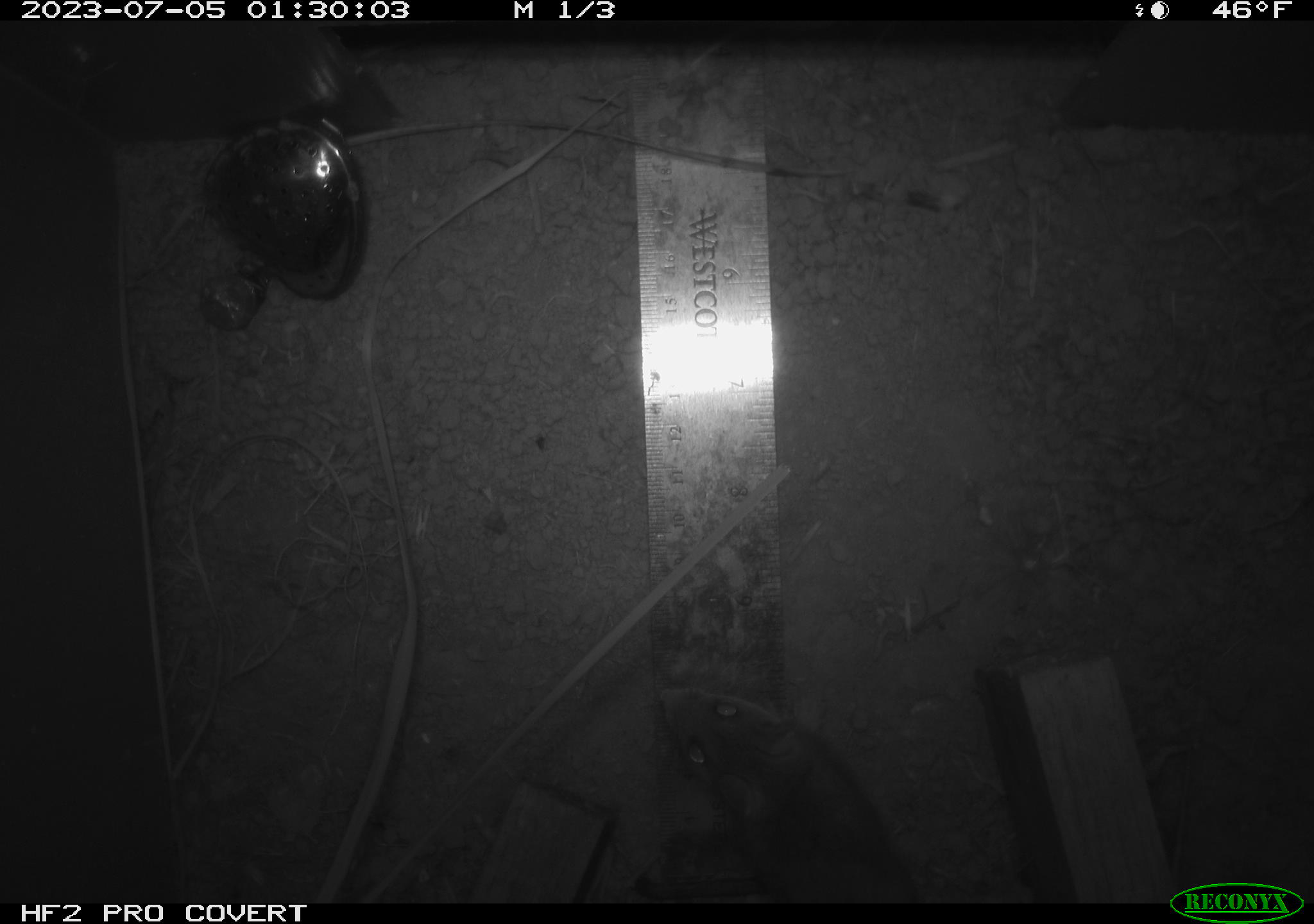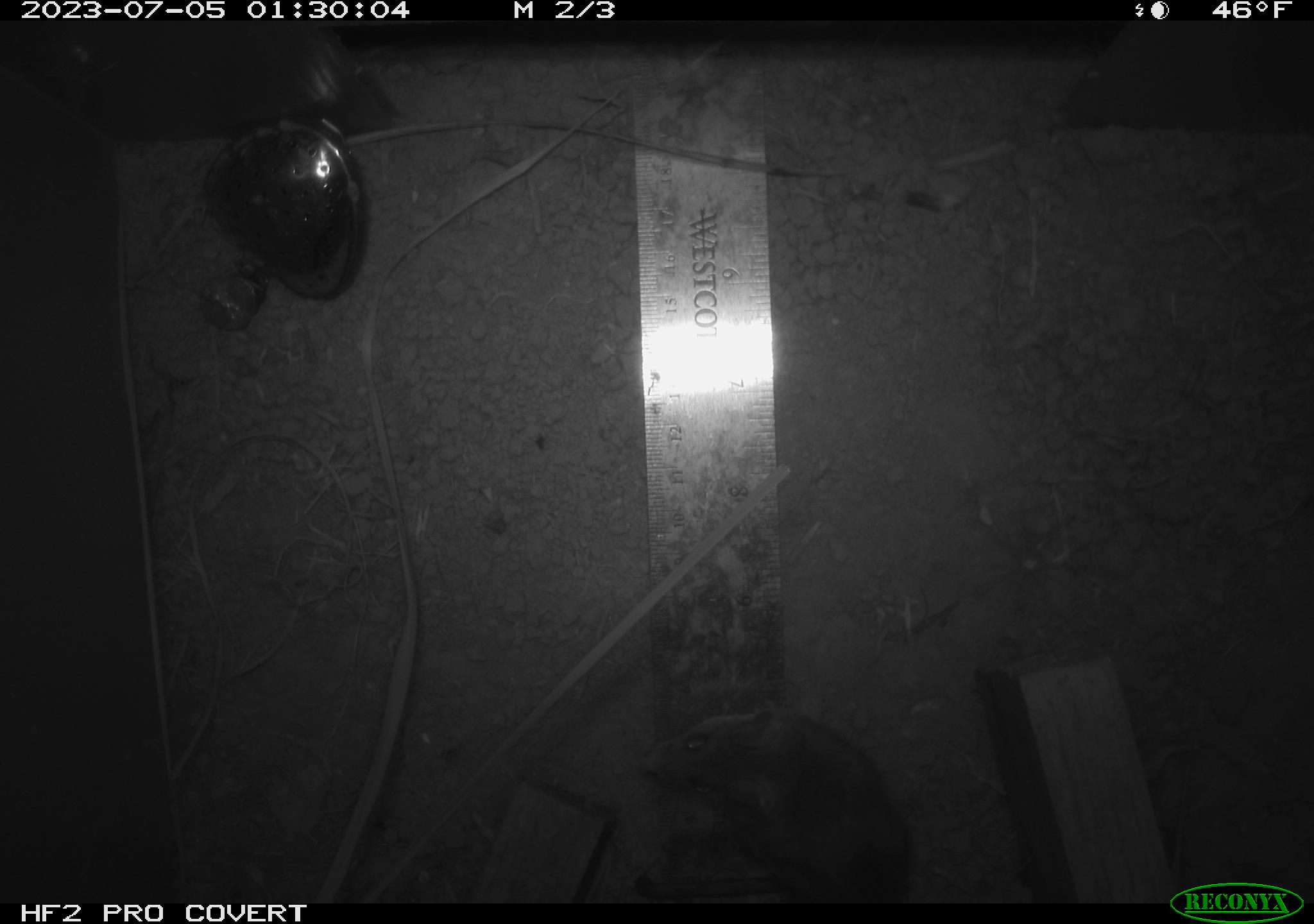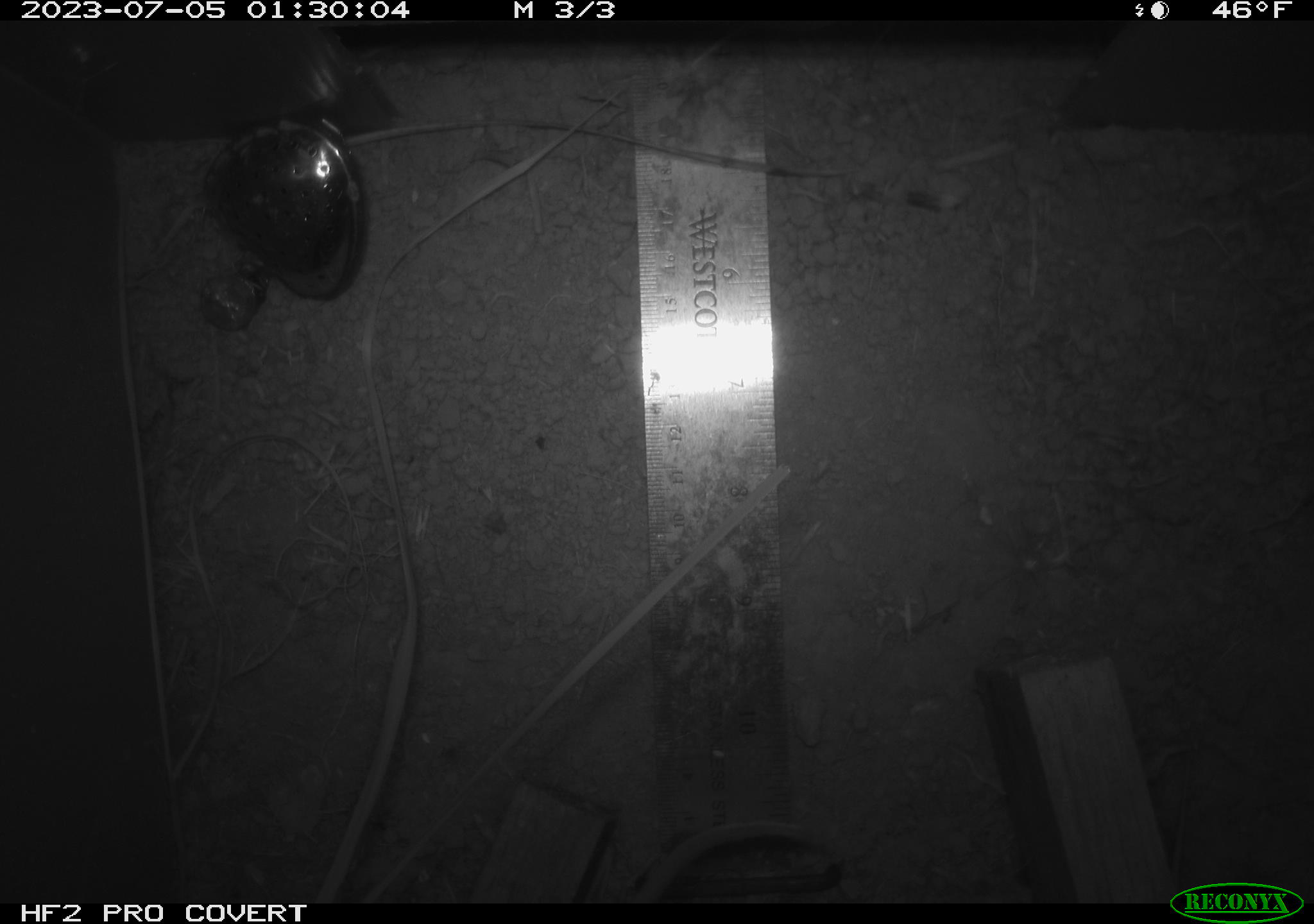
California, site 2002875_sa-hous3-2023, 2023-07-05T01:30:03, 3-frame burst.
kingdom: Animalia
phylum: Chordata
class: Mammalia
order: Rodentia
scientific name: Rodentia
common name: mouse species